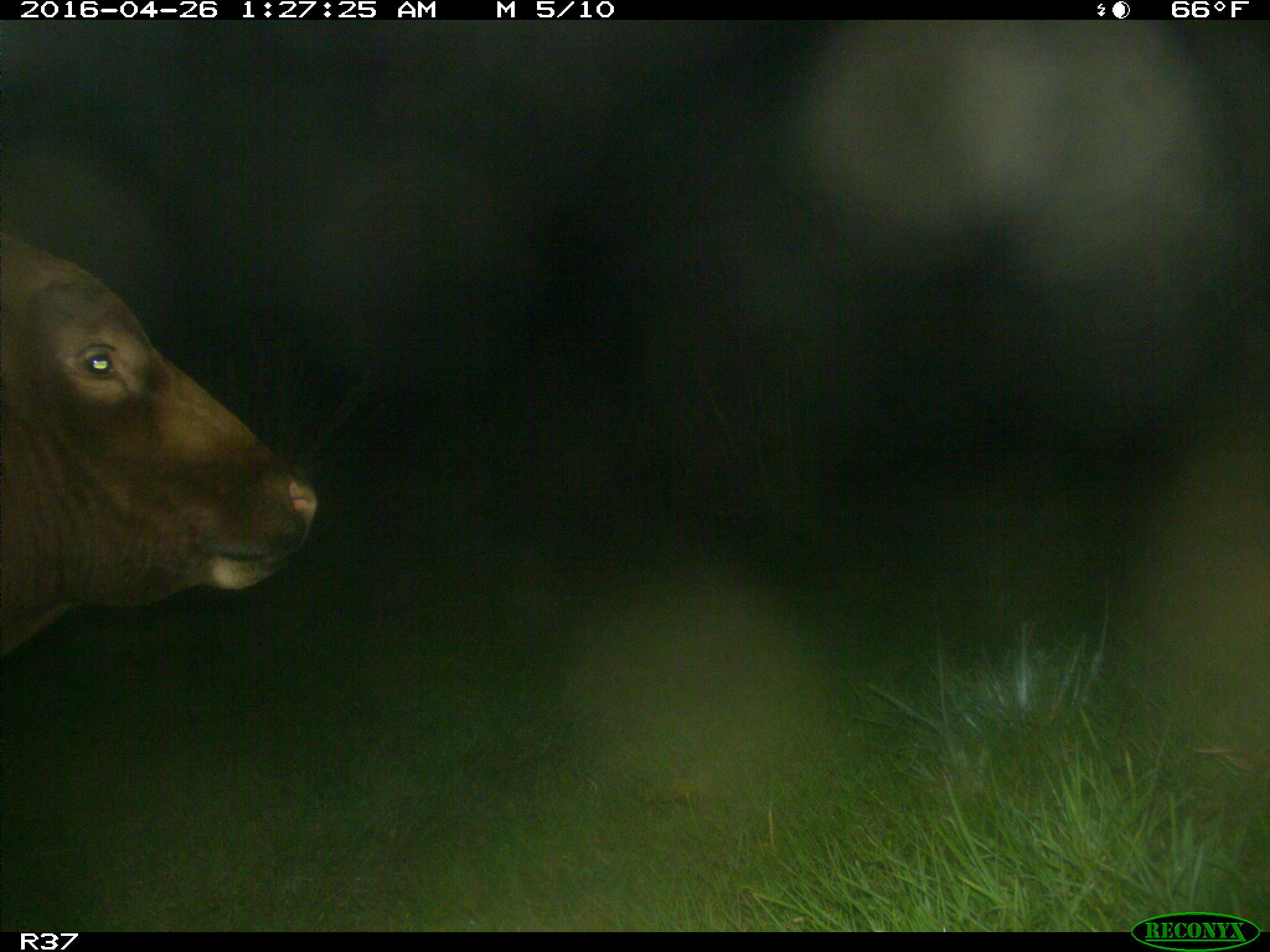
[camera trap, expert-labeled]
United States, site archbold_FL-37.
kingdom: Animalia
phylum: Chordata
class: Mammalia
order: Artiodactyla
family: Bovidae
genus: Bos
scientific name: Bos taurus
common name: domestic cow